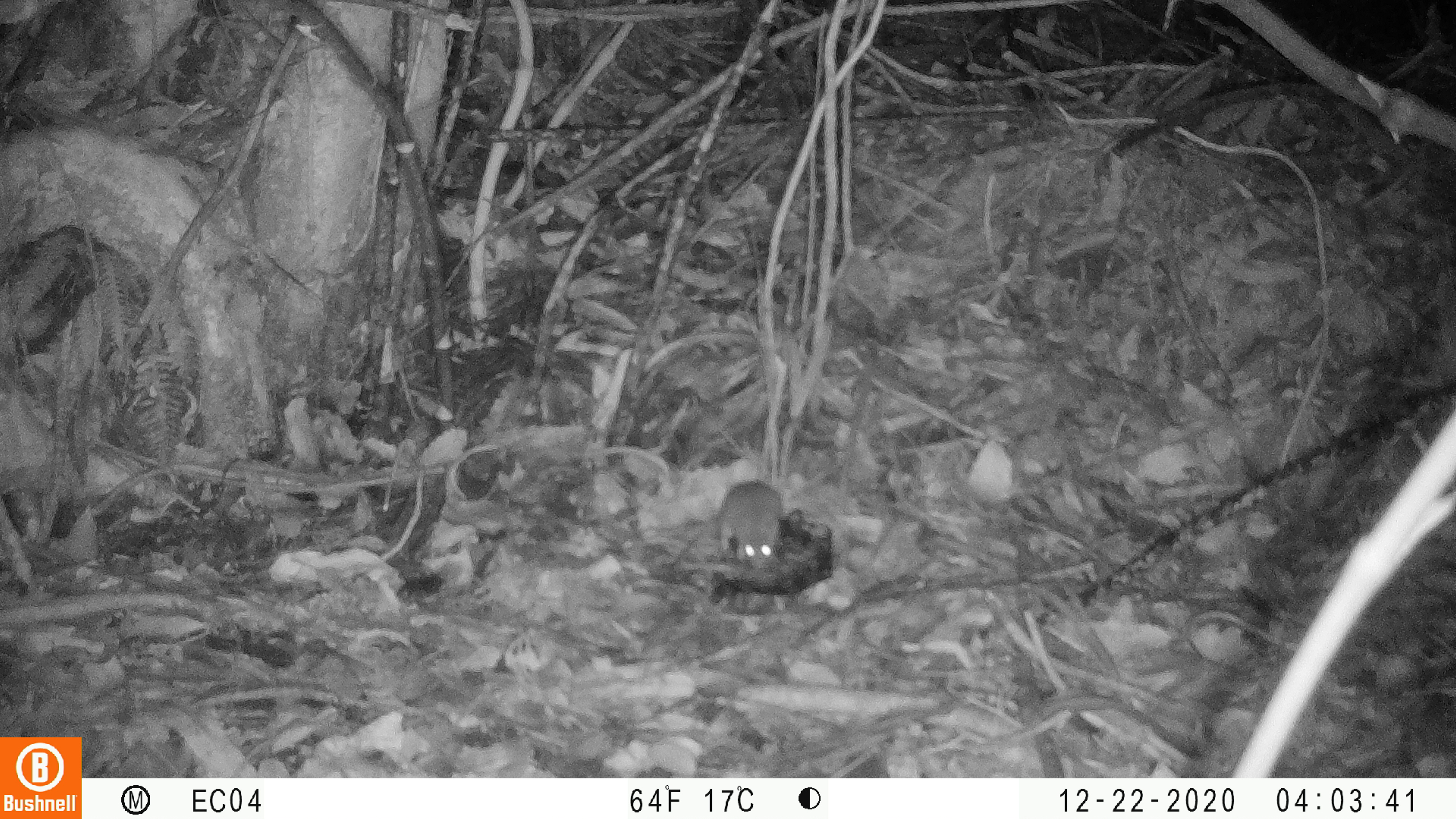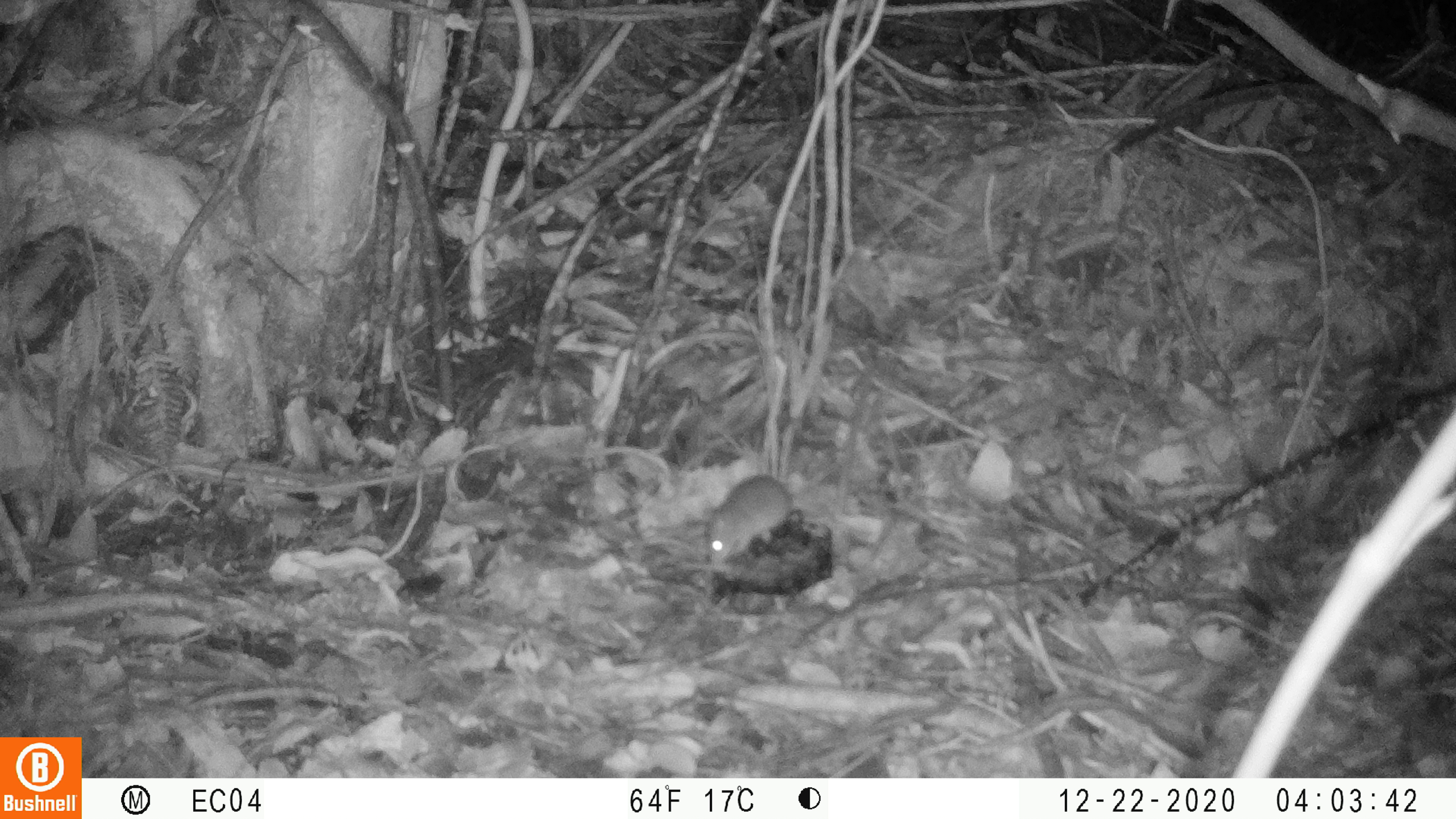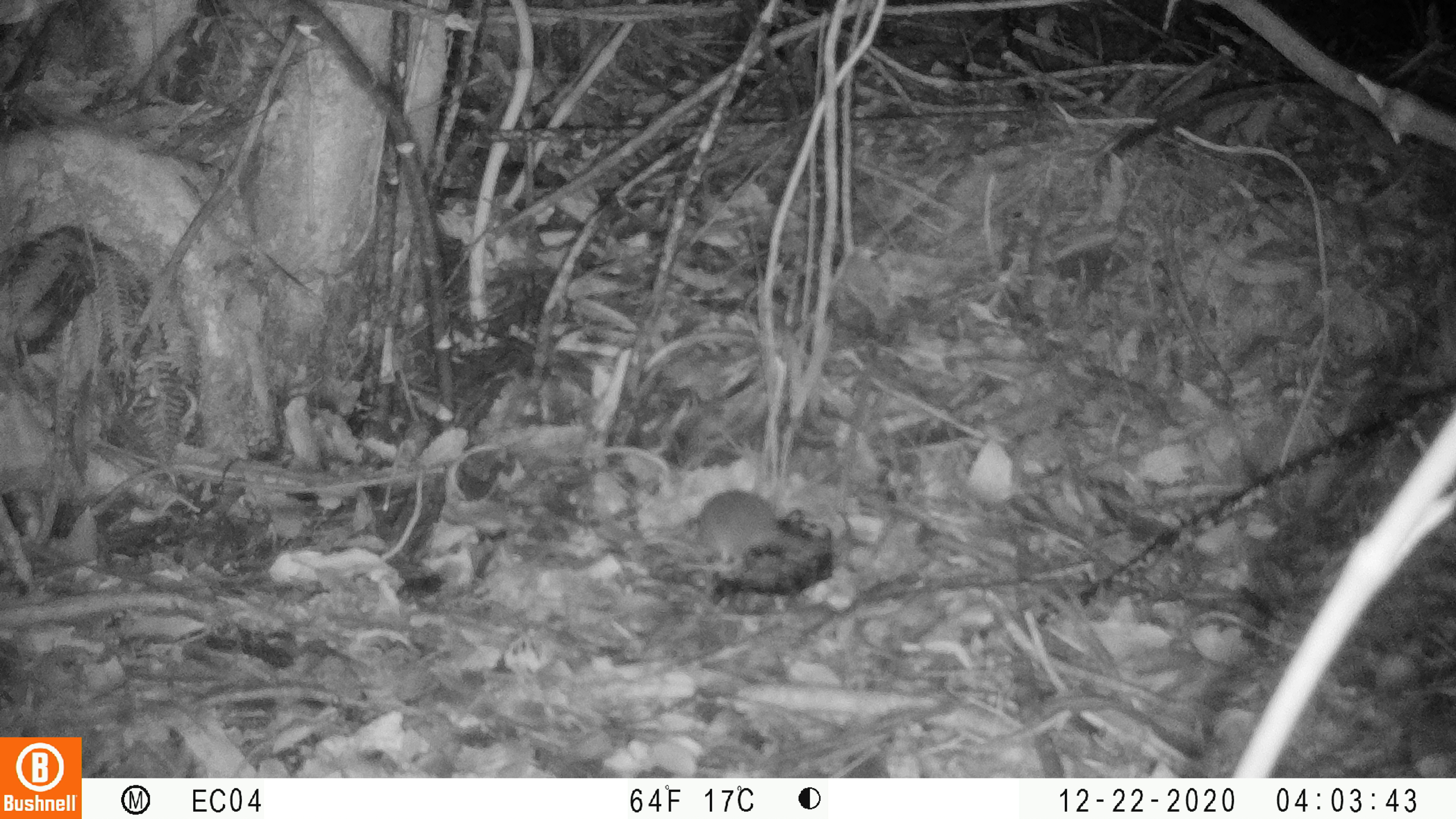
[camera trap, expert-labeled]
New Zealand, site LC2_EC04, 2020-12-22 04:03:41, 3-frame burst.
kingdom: Animalia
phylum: Chordata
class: Mammalia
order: Rodentia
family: Muridae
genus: Mus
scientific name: Mus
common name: mouse